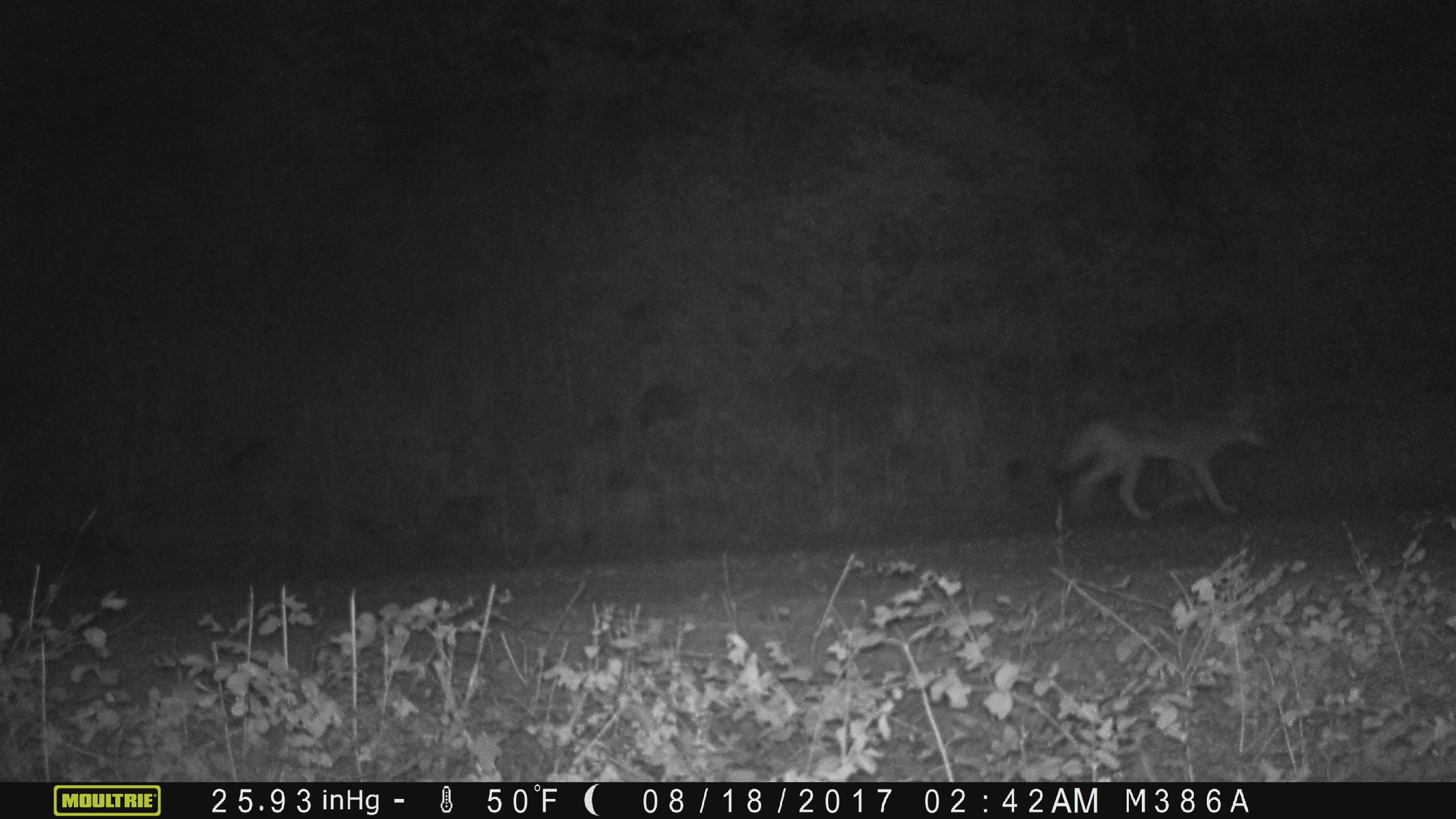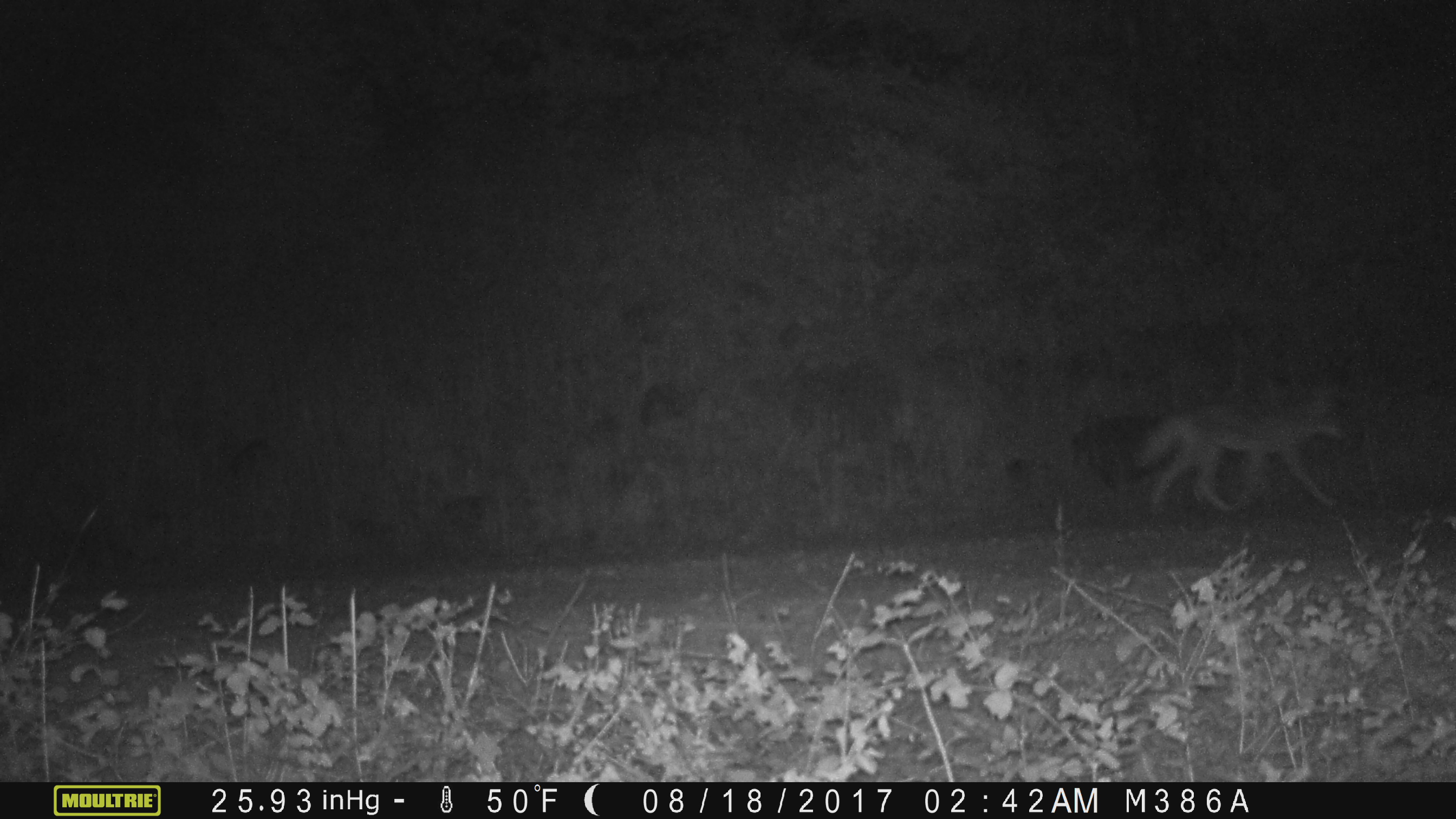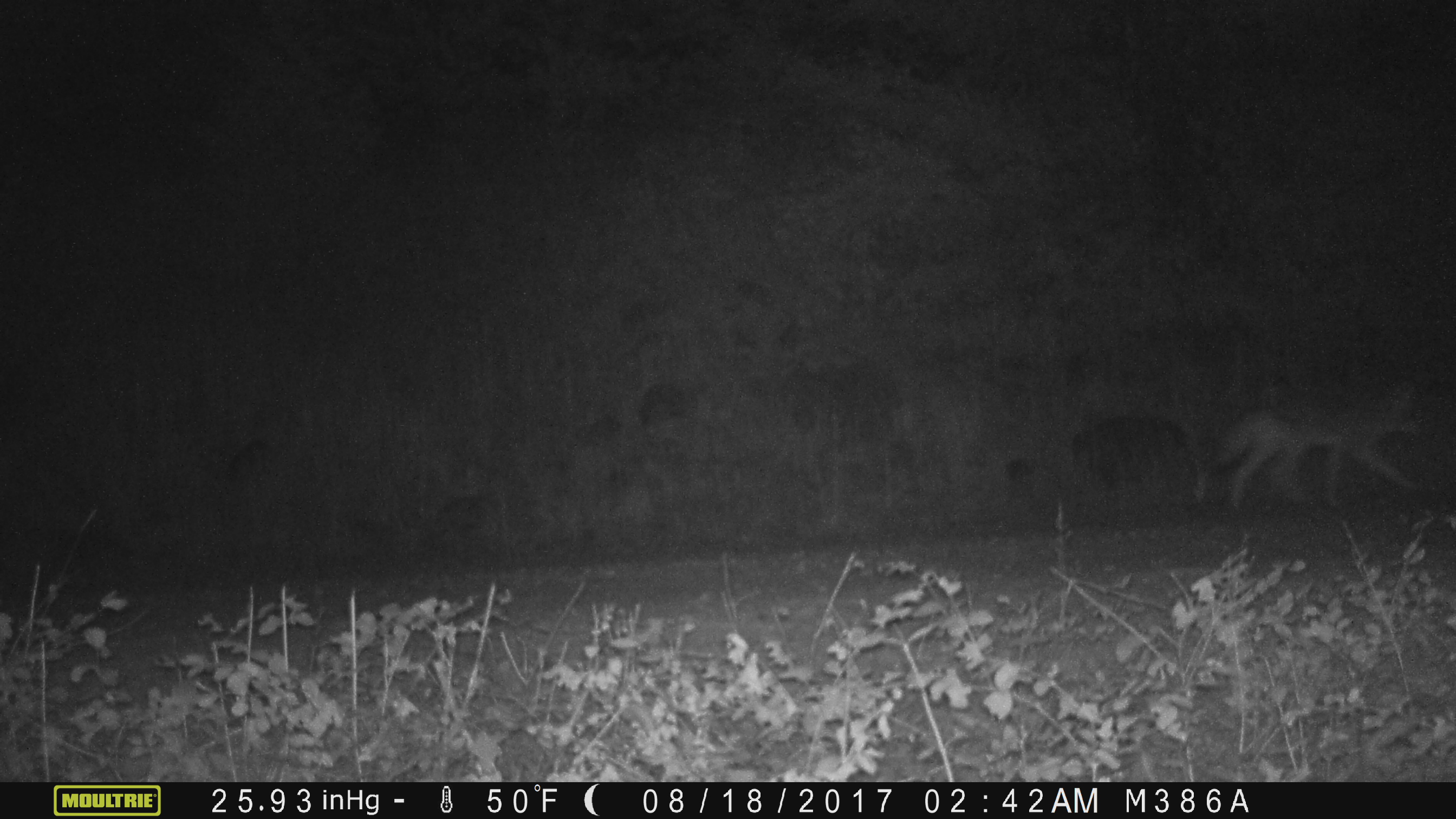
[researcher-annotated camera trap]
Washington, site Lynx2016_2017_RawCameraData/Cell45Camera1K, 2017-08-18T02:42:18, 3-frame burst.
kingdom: Animalia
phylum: Chordata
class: Mammalia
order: Carnivora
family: Canidae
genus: Canis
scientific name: Canis latrans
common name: coyote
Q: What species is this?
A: Canis latrans (coyote).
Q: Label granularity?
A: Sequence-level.